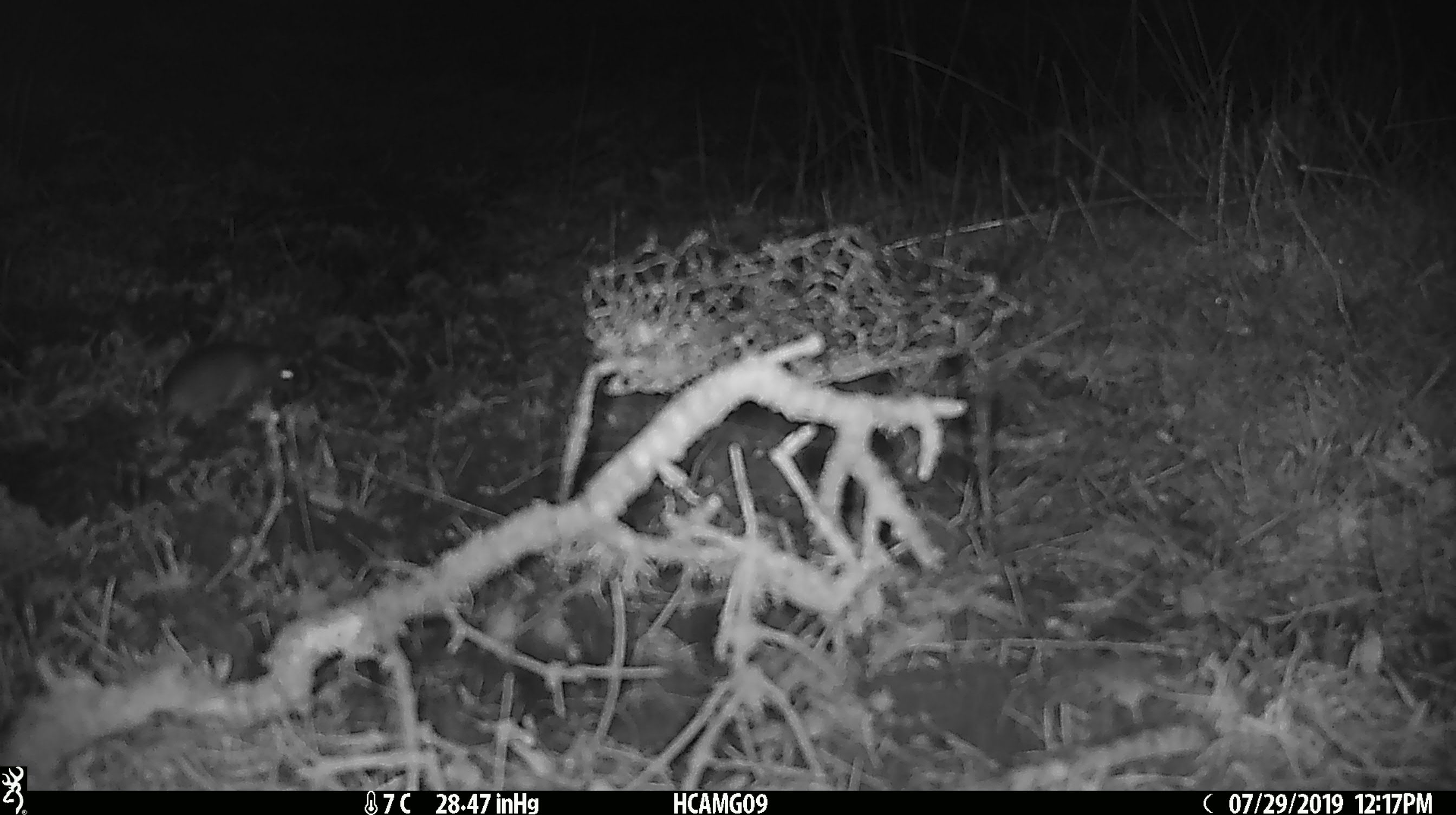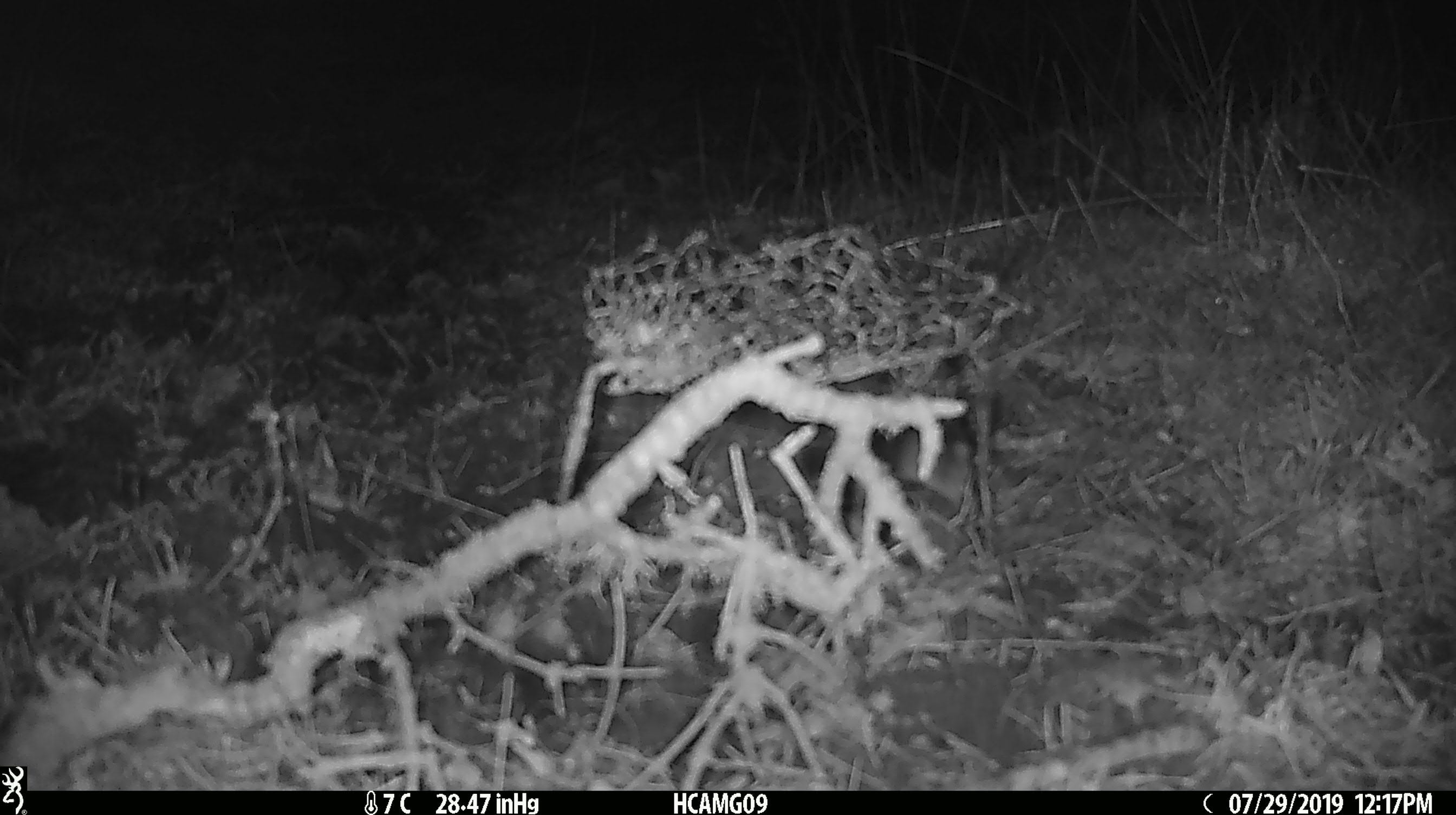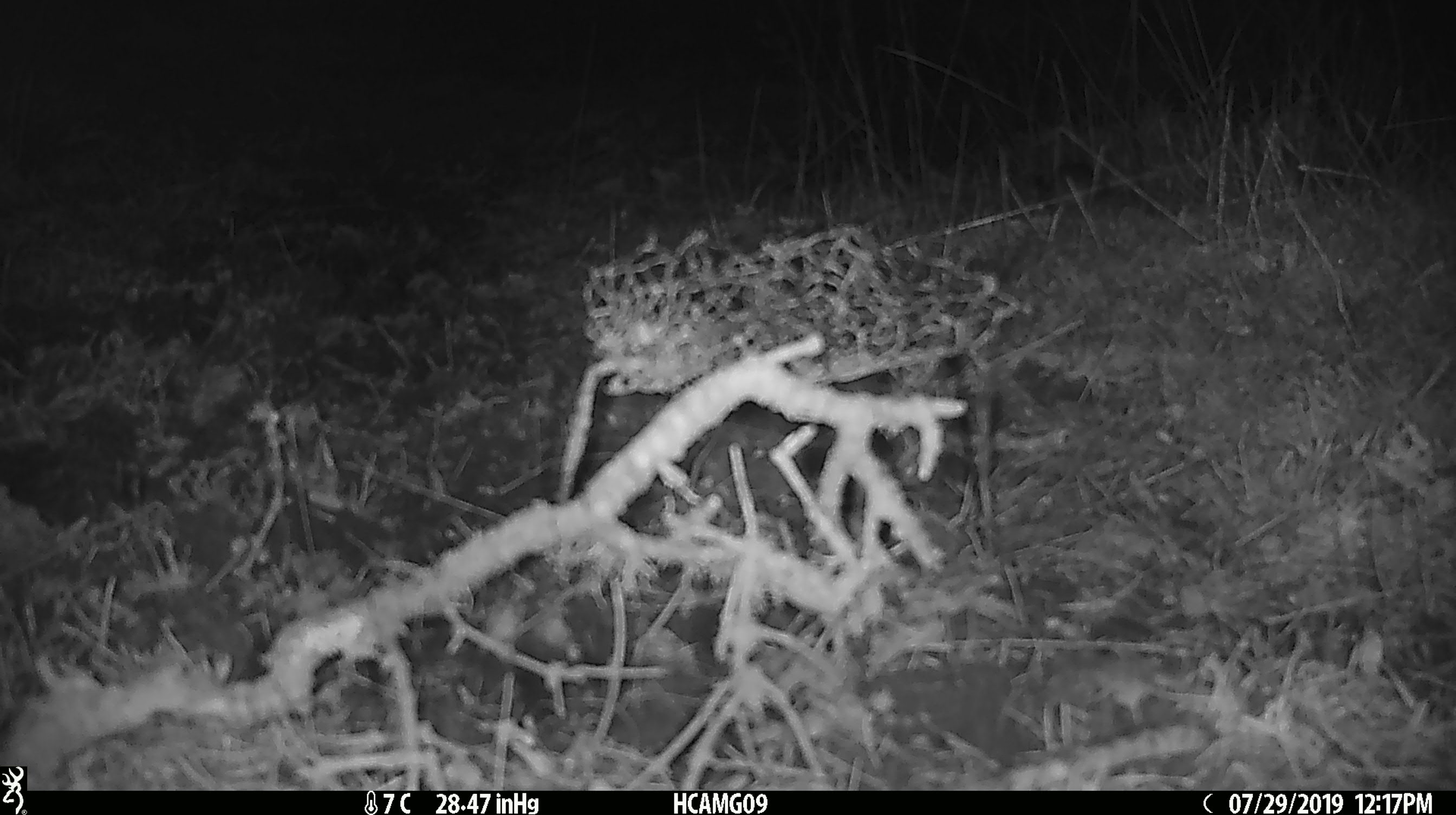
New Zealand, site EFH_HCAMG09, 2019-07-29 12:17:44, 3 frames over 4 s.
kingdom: Animalia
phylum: Chordata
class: Mammalia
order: Rodentia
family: Muridae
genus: Mus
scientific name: Mus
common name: mouse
Mouse (Mus).